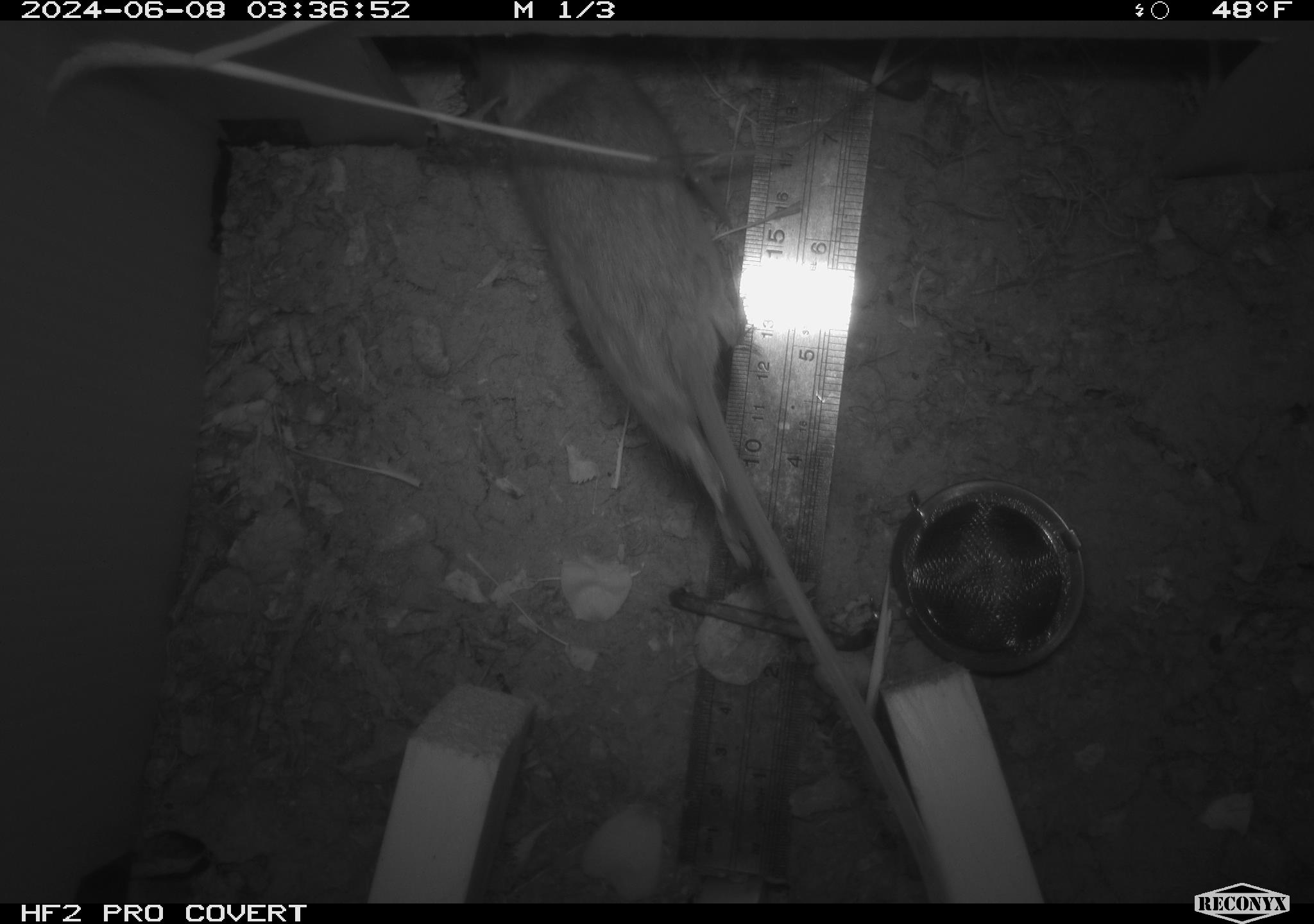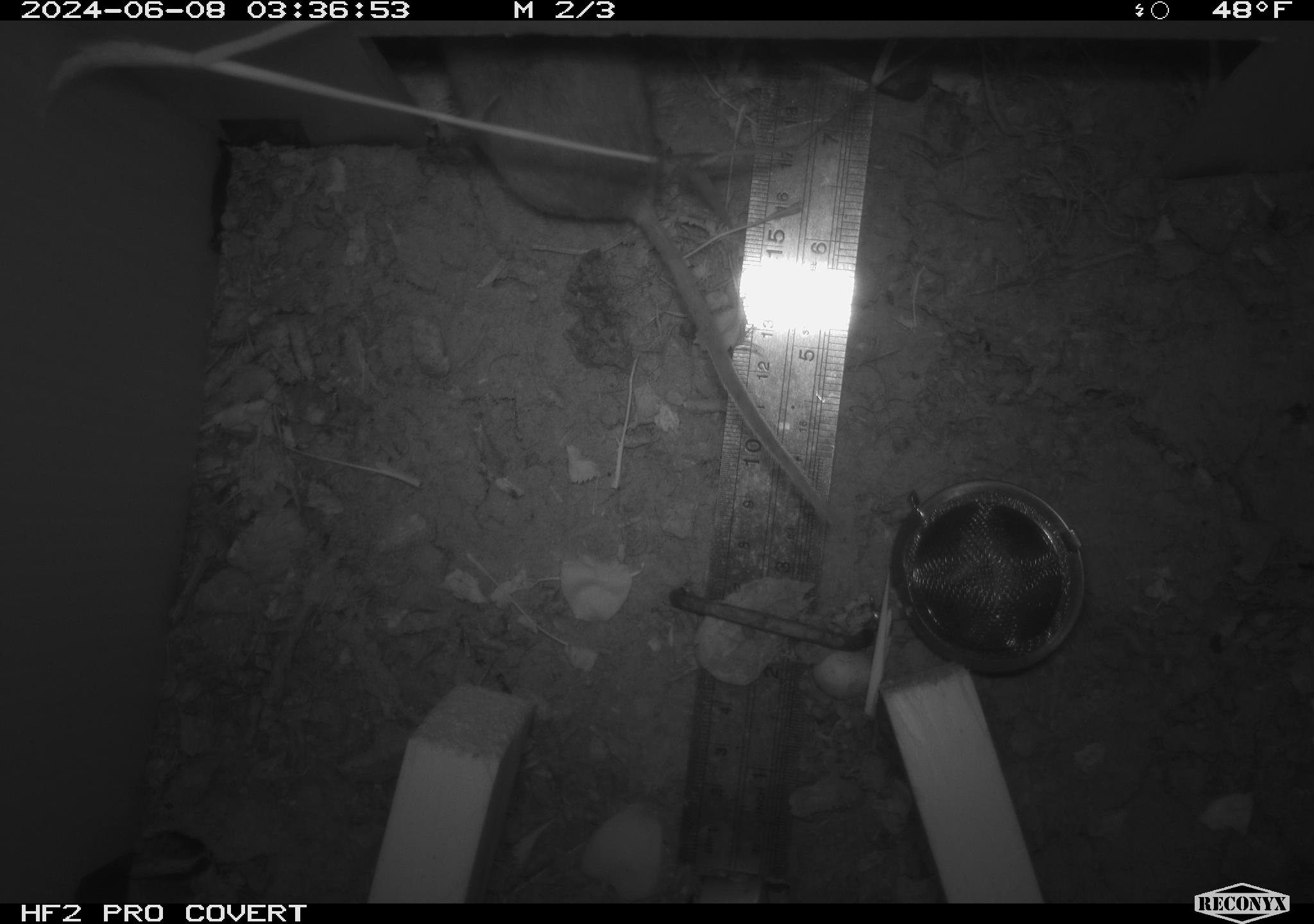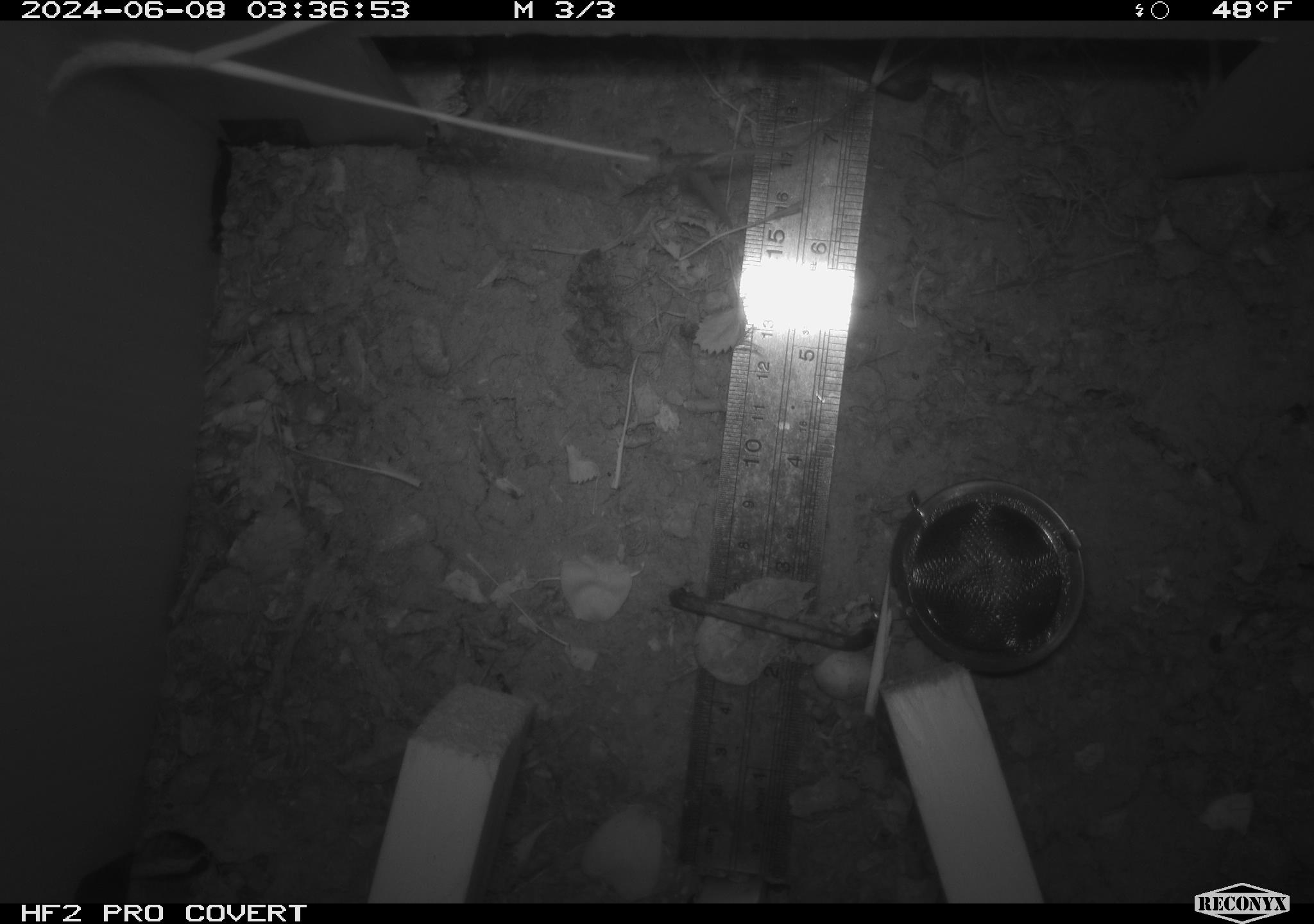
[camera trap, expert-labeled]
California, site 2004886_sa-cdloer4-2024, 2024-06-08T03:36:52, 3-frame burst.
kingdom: Animalia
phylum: Chordata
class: Mammalia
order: Rodentia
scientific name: Rodentia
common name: rodent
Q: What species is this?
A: Rodent (Rodentia).